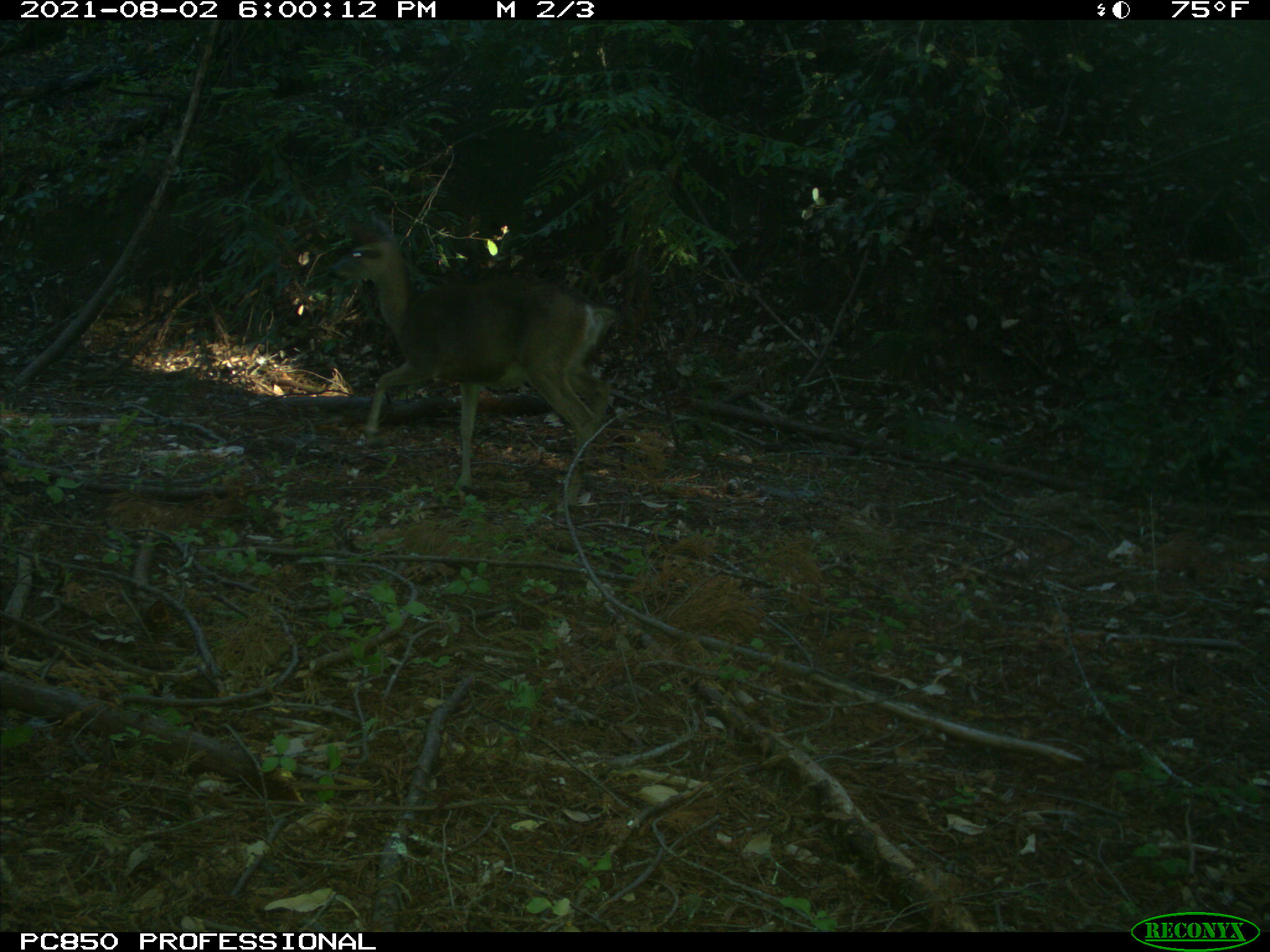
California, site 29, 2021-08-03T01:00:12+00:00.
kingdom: Animalia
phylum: Chordata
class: Mammalia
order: Artiodactyla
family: Cervidae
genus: Odocoileus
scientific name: Odocoileus hemionus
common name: mule deer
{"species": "mule deer (Odocoileus hemionus)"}